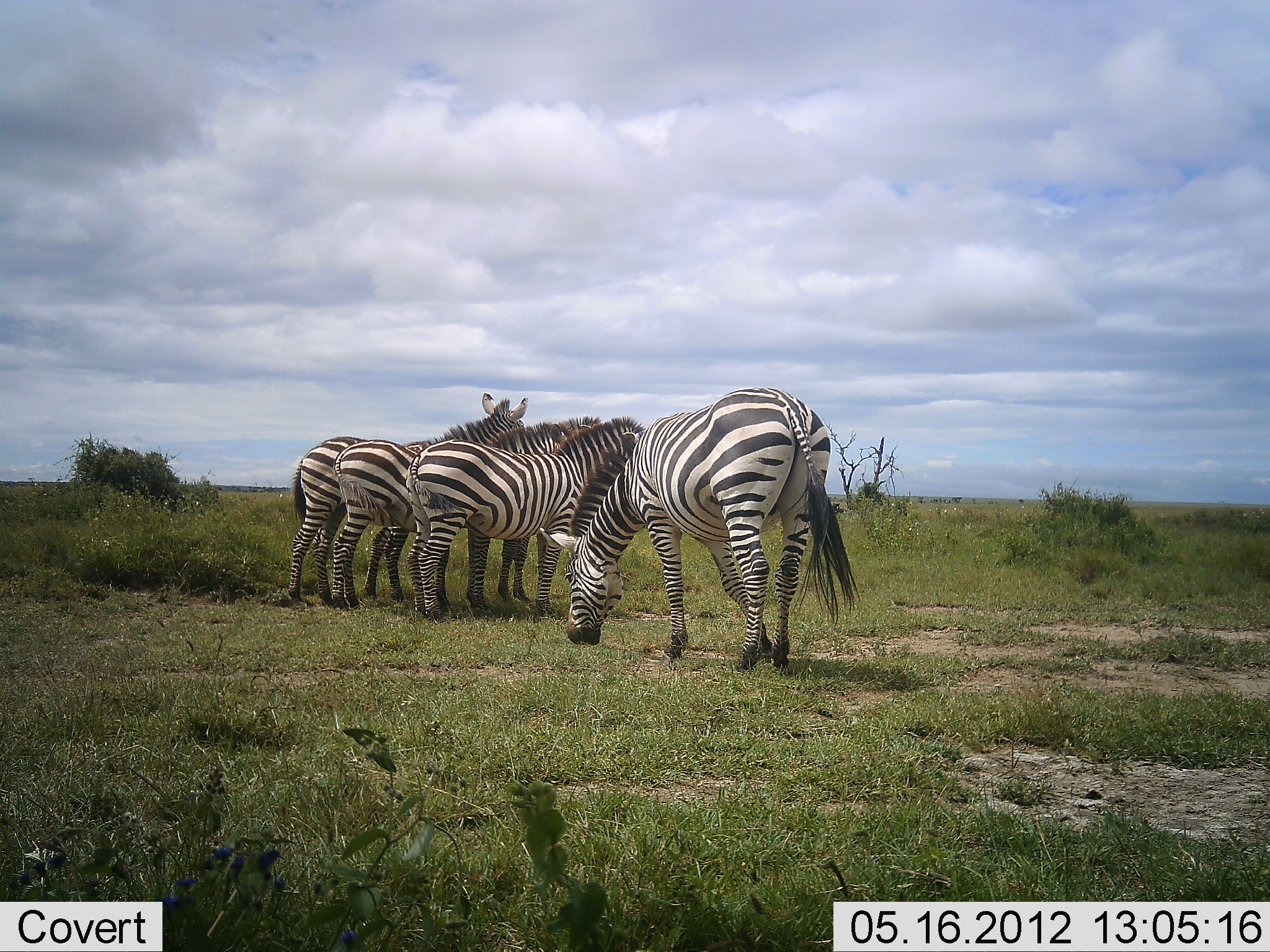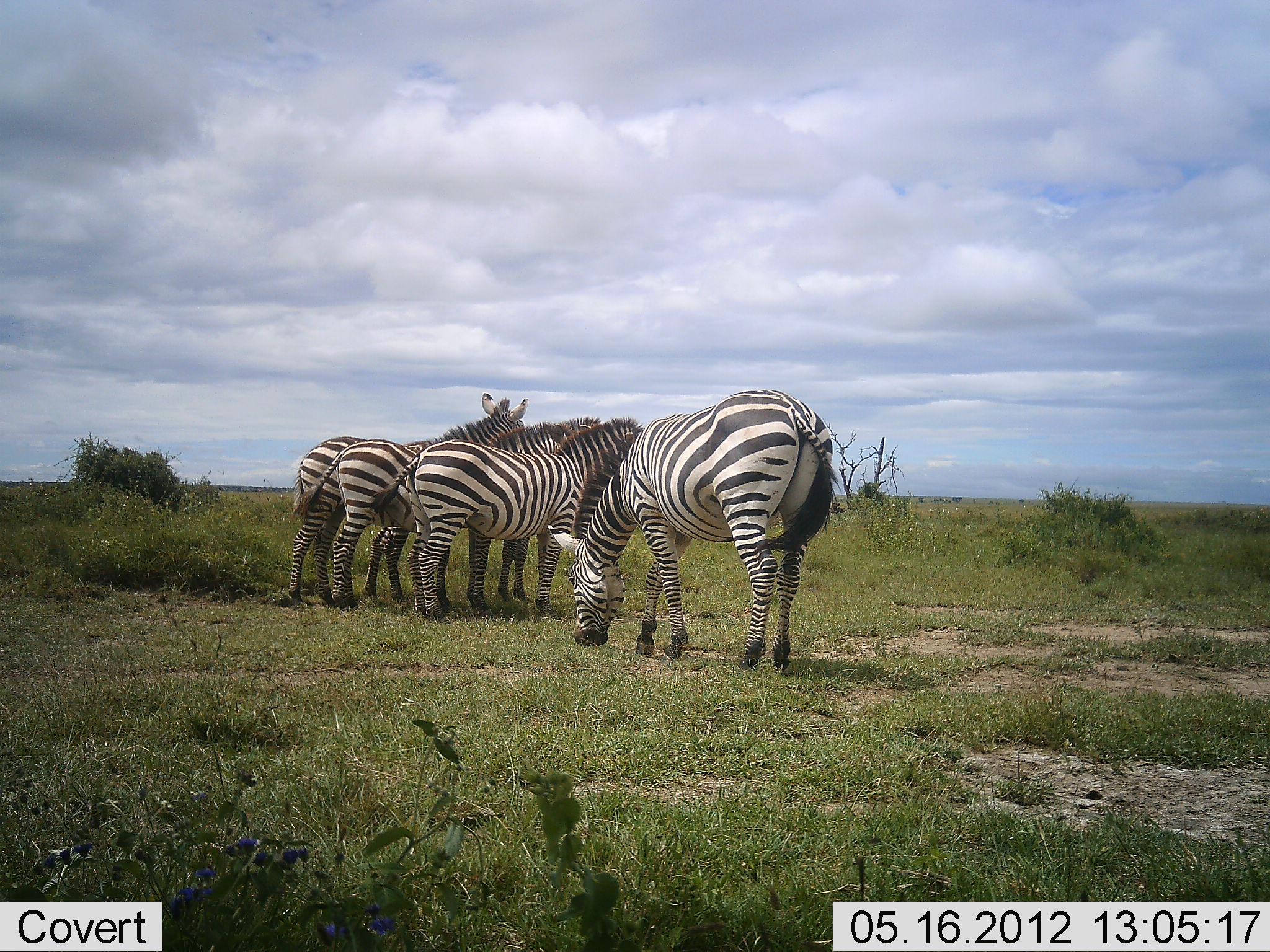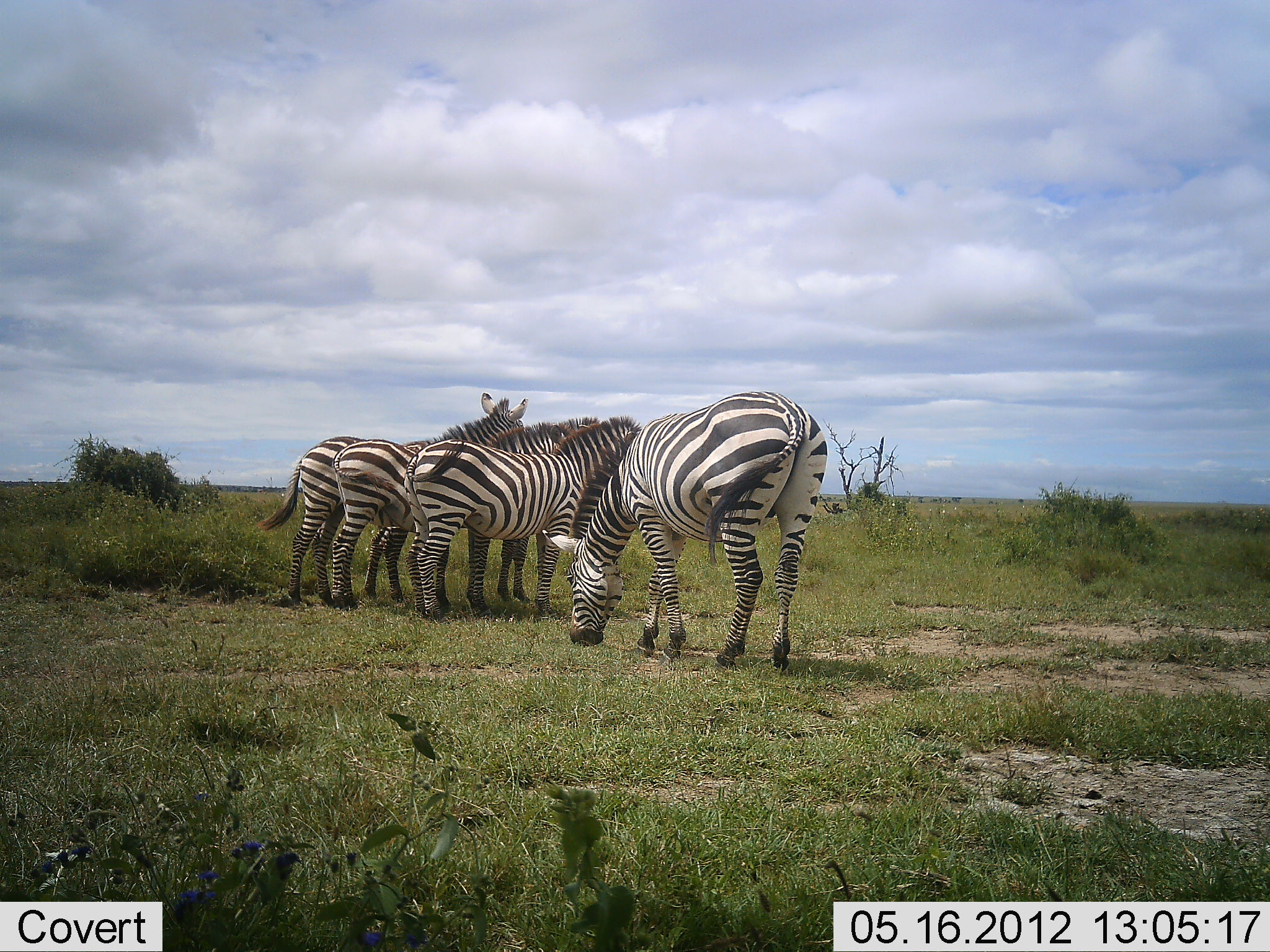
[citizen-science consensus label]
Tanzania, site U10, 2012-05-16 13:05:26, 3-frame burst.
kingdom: Animalia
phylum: Chordata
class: Mammalia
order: Perissodactyla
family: Equidae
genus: Equus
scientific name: Equus quagga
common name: plains zebra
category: zebra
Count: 4.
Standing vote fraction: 90%.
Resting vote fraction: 20%.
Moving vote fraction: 10%.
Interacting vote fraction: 0%.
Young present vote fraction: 0%.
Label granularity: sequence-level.